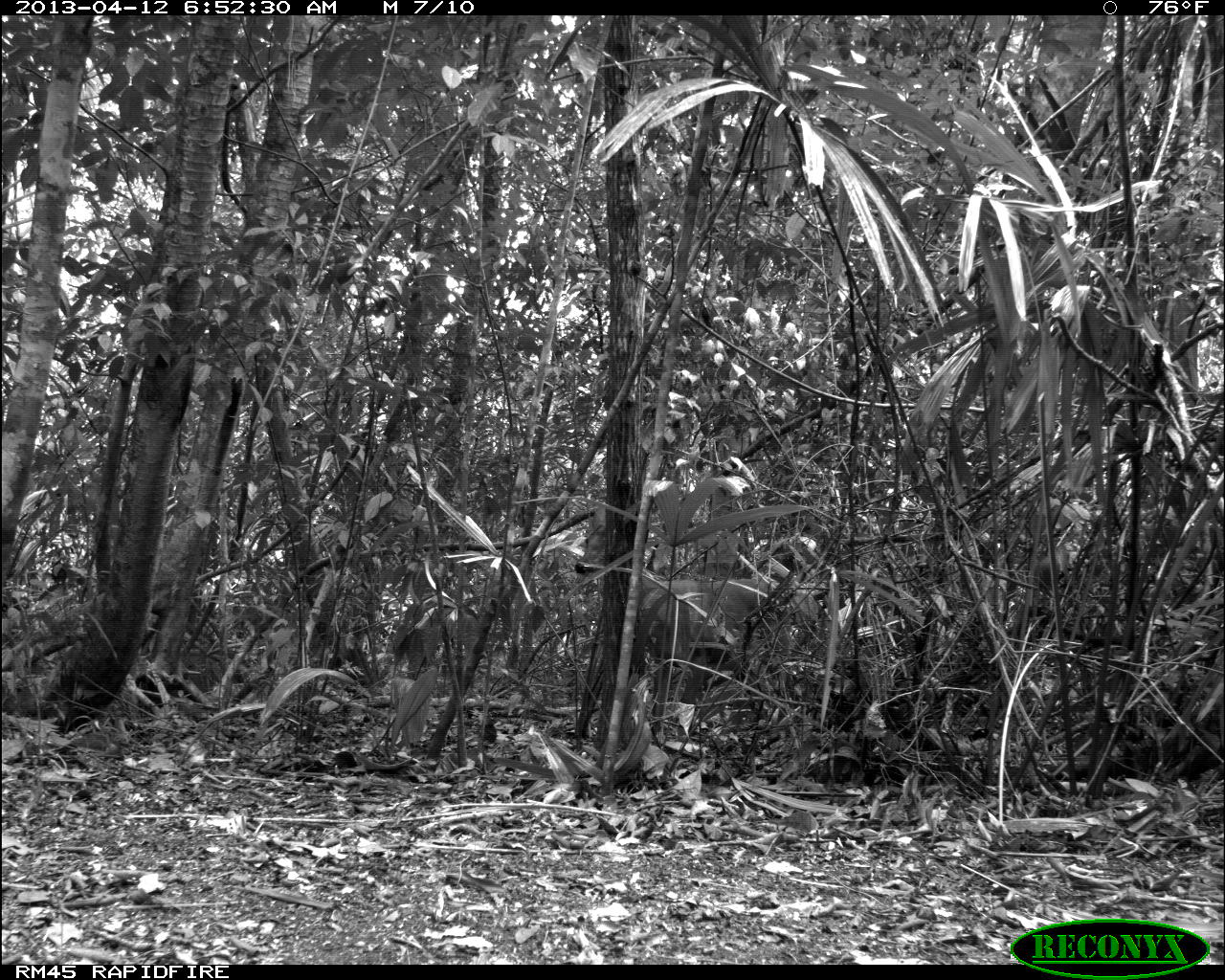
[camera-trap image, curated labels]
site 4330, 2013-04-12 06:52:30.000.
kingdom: Animalia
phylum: Chordata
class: Mammalia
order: Artiodactyla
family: Cervidae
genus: Odocoileus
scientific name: Odocoileus virginianus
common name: white-tailed deer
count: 1